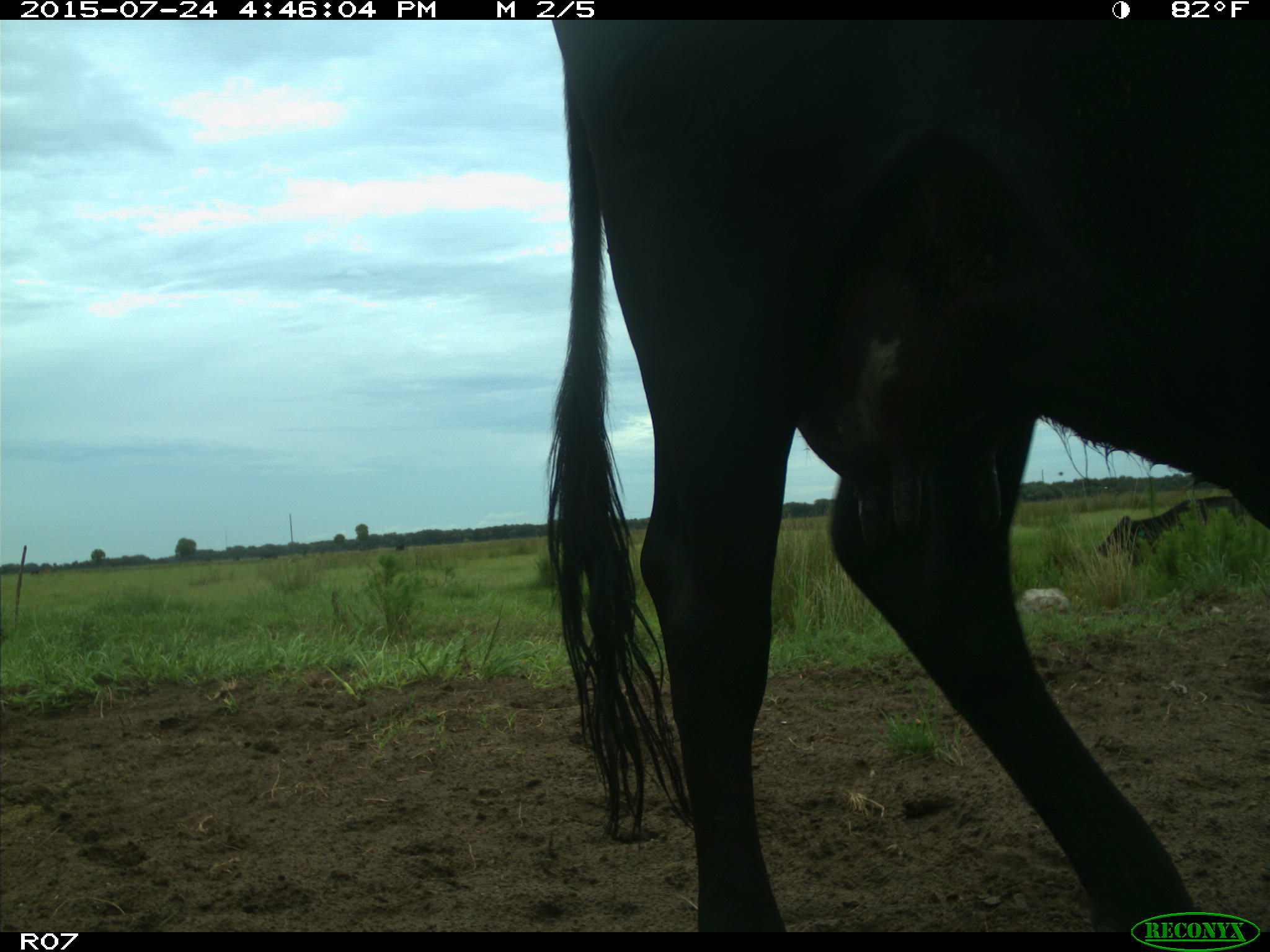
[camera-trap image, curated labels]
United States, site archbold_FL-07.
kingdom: Animalia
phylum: Chordata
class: Mammalia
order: Artiodactyla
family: Bovidae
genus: Bos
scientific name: Bos taurus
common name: domestic cow